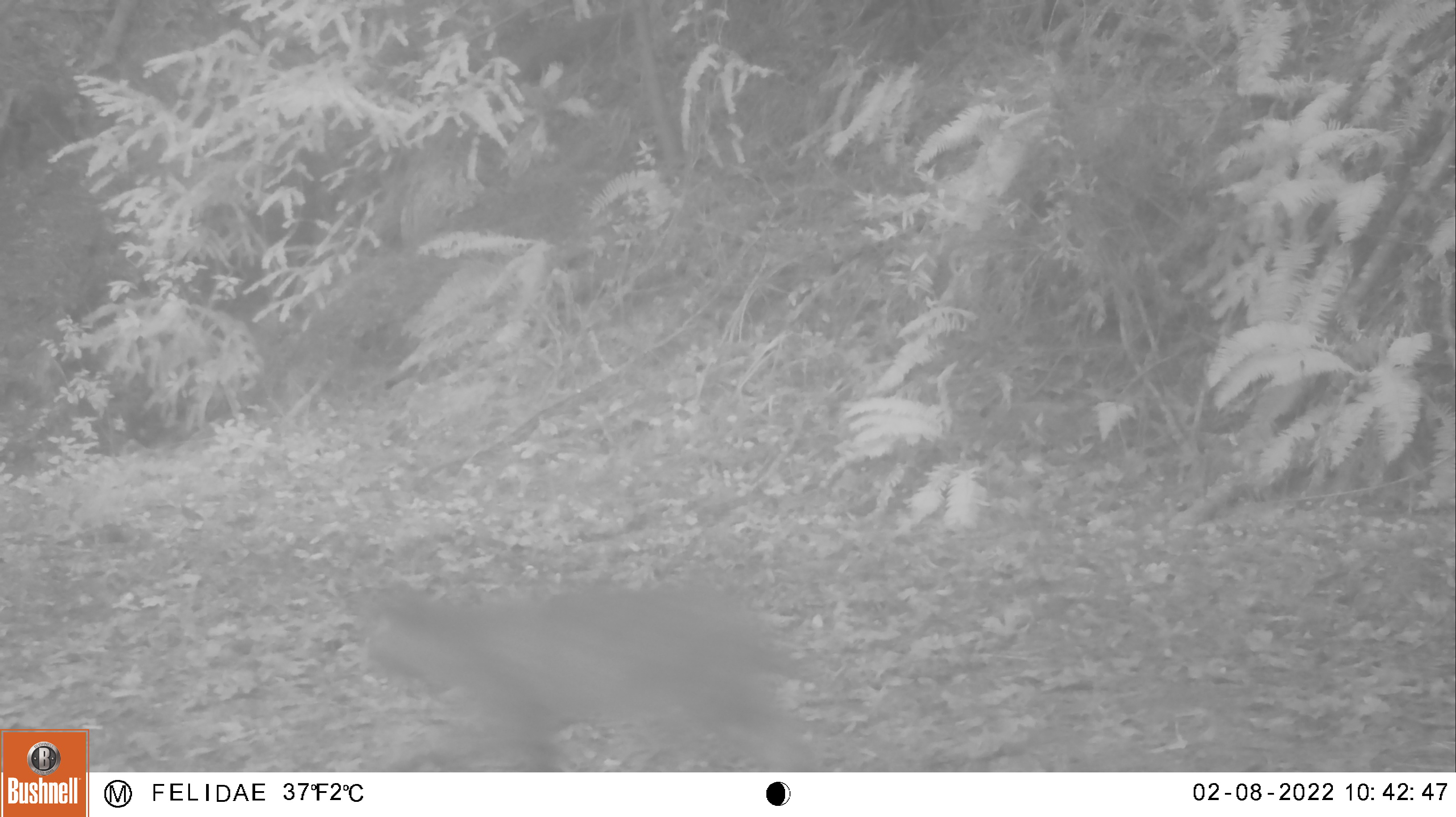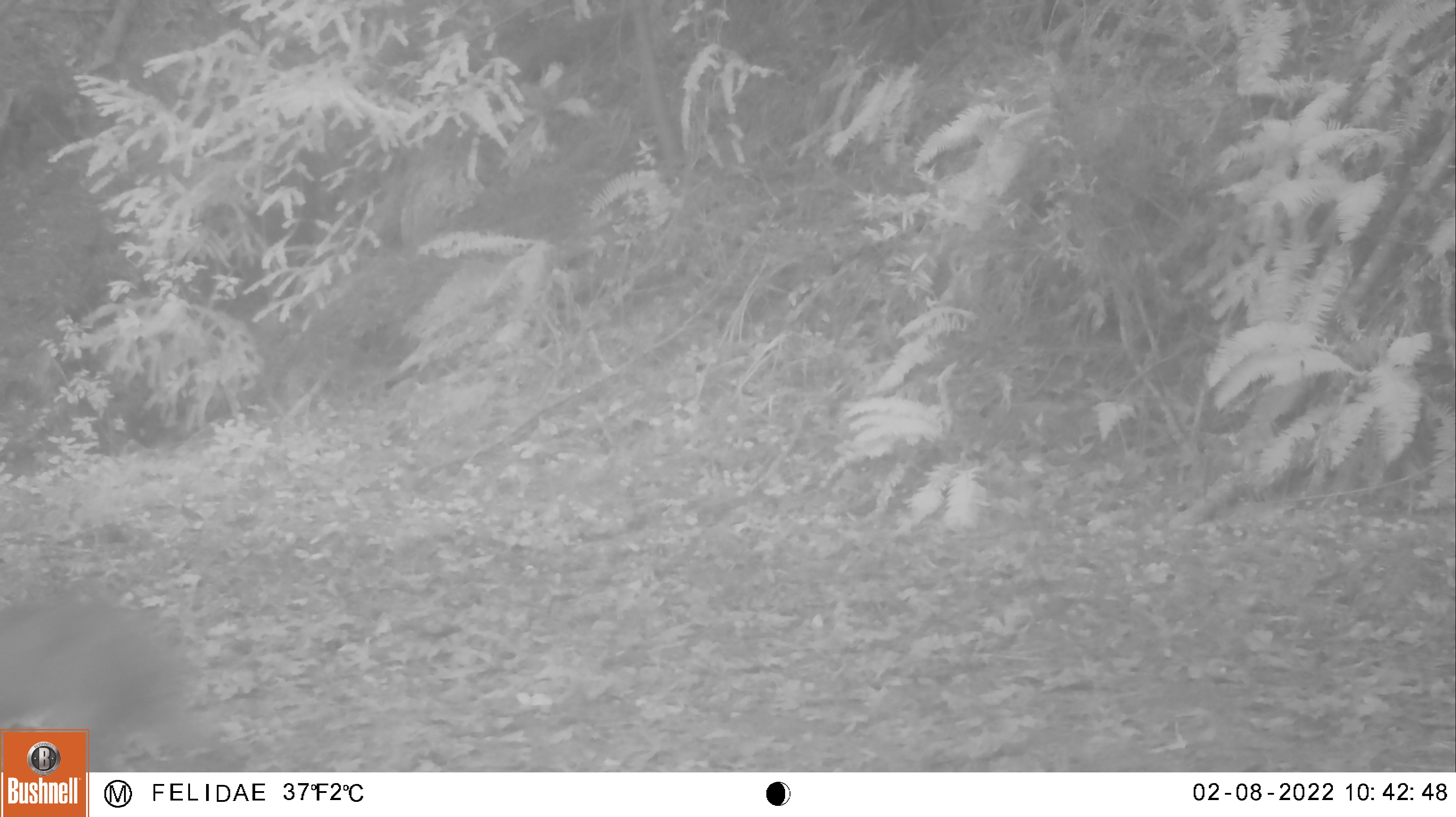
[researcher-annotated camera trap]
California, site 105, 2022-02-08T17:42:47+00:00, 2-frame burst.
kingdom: Animalia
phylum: Chordata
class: Mammalia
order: Carnivora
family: Felidae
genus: Lynx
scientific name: Lynx rufus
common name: bobcat